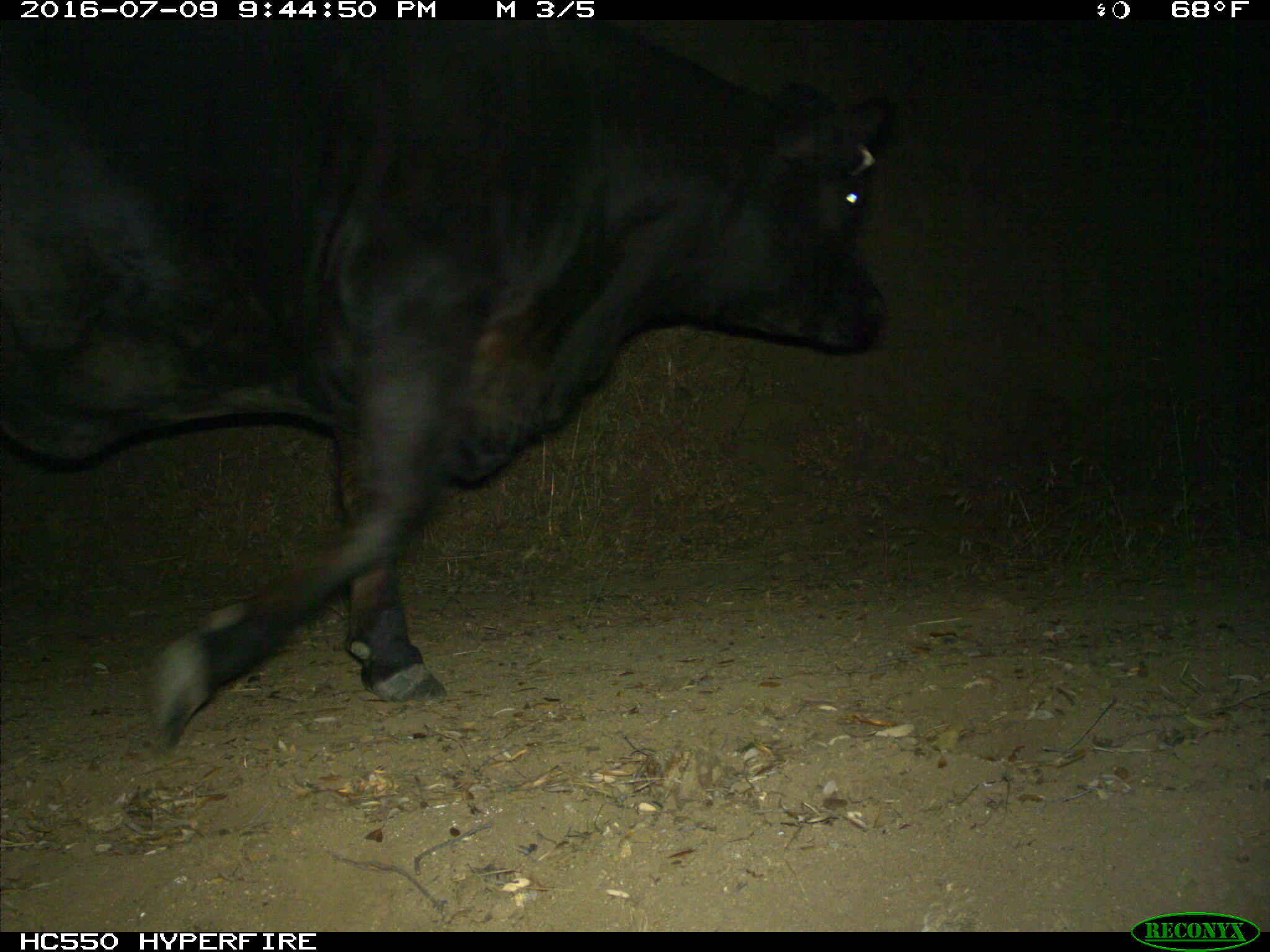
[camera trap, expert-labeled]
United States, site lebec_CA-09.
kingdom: Animalia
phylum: Chordata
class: Mammalia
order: Artiodactyla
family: Bovidae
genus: Bos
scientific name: Bos taurus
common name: domestic cow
Bos taurus (domestic cow).